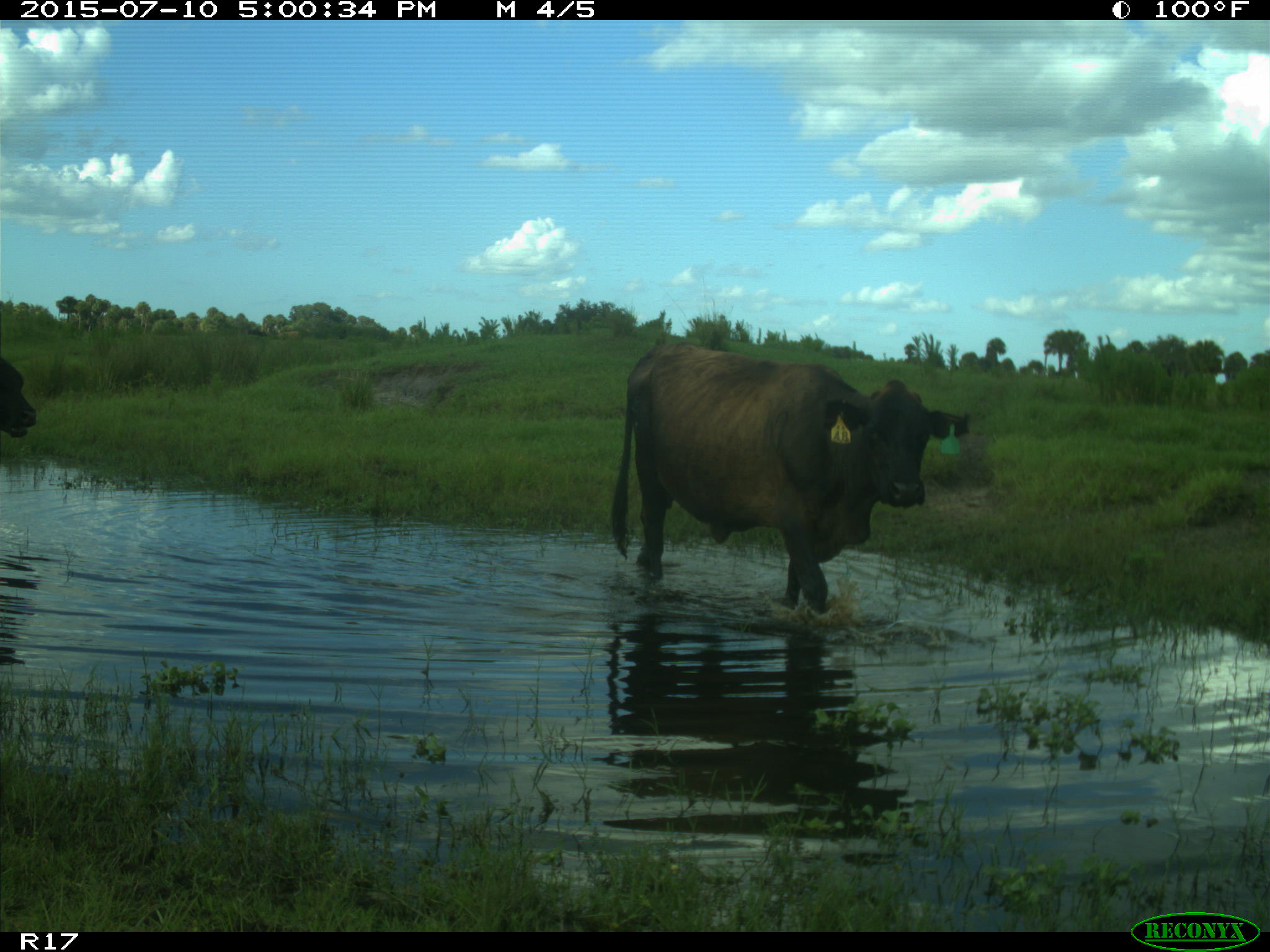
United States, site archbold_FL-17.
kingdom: Animalia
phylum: Chordata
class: Mammalia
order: Artiodactyla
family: Bovidae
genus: Bos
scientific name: Bos taurus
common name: domestic cow